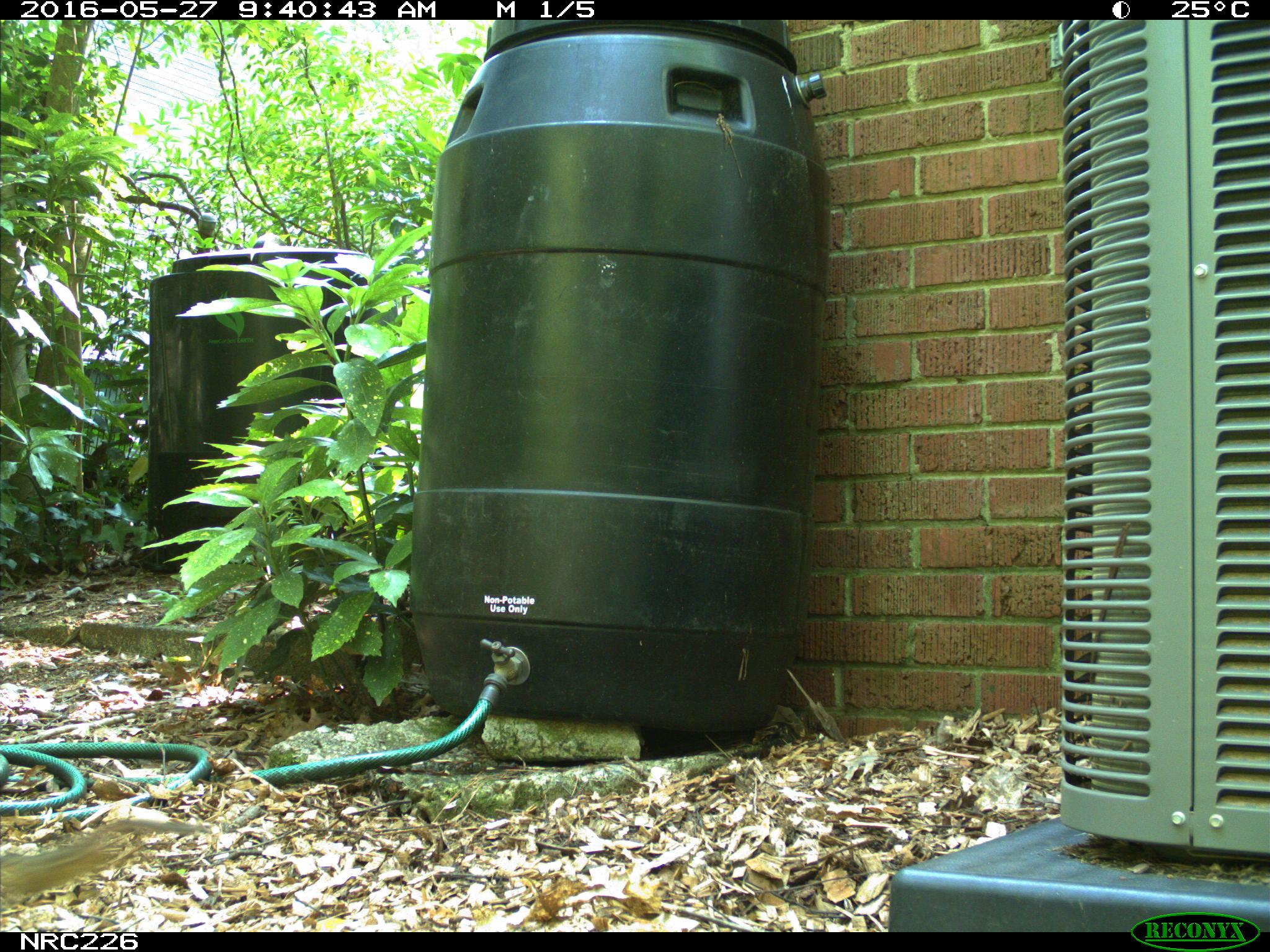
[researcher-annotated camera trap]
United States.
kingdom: Animalia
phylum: Chordata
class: Mammalia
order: Rodentia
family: Sciuridae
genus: Tamias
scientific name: Tamias striatus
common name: eastern chipmunk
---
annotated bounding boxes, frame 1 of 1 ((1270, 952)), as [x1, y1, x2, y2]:
Eastern Chipmunk: [0, 809, 206, 909]